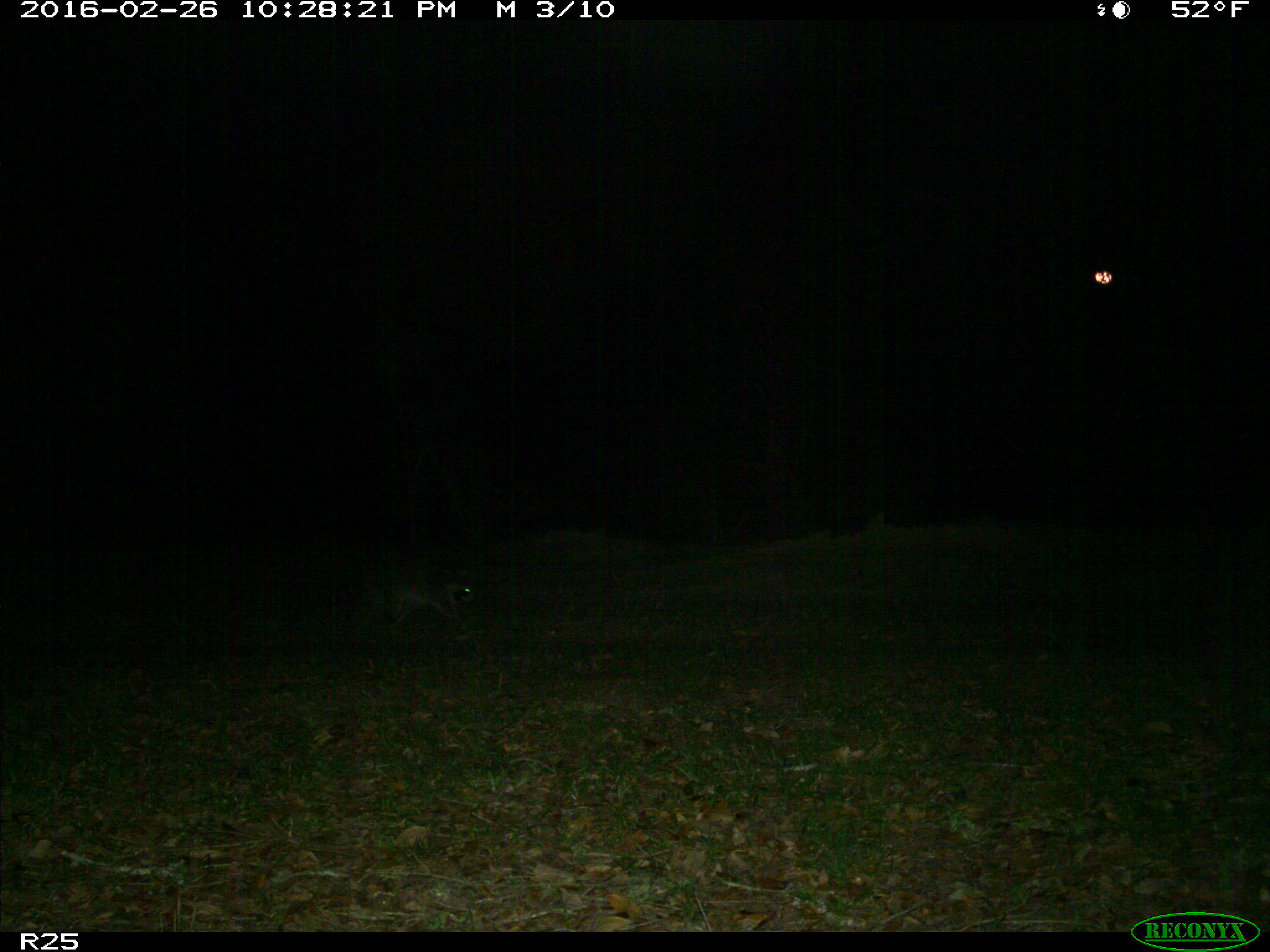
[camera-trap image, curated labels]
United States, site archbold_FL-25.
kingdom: Animalia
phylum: Chordata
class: Mammalia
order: Carnivora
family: Procyonidae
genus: Procyon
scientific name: Procyon lotor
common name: common raccoon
Procyon lotor (common raccoon).